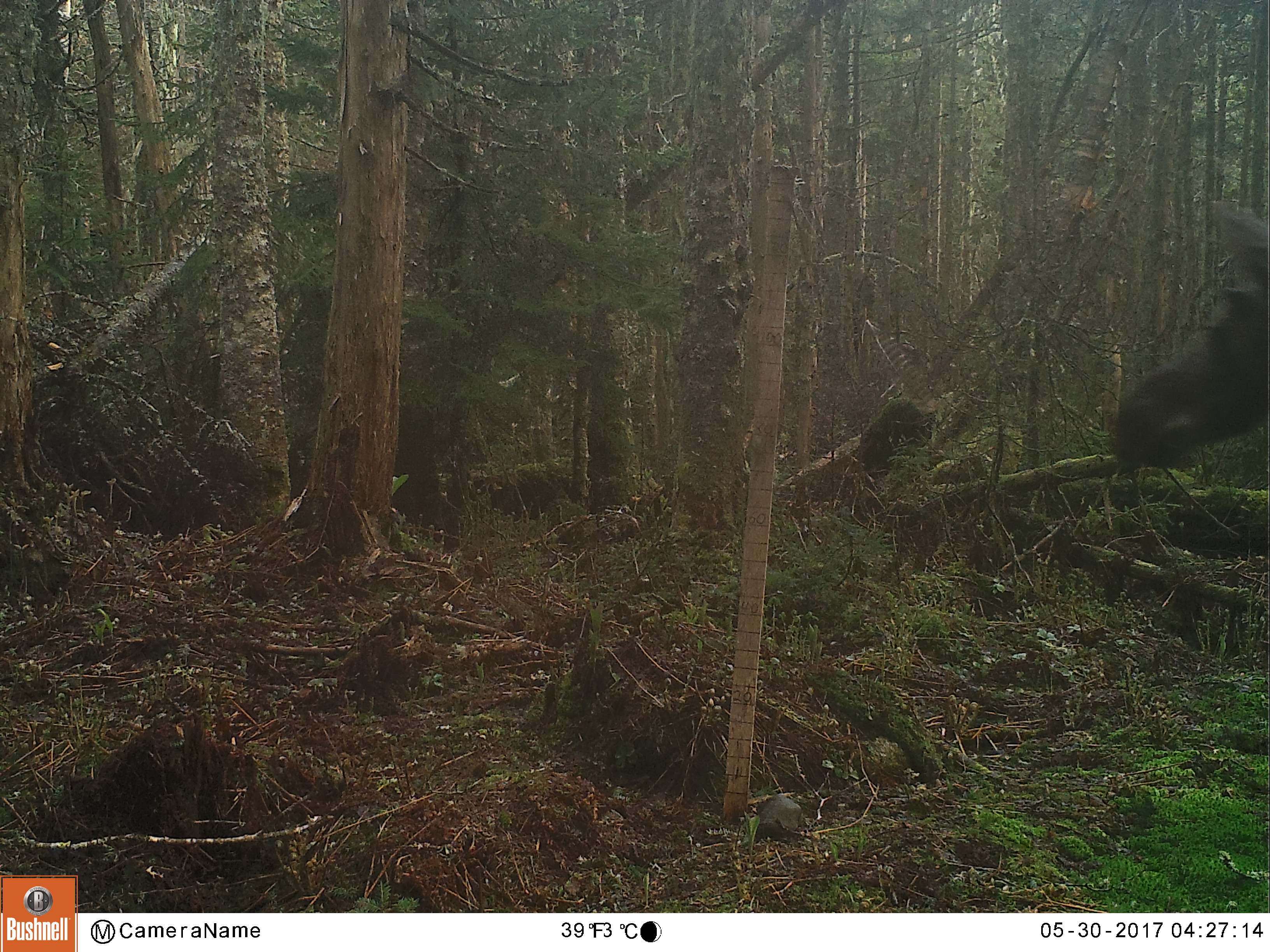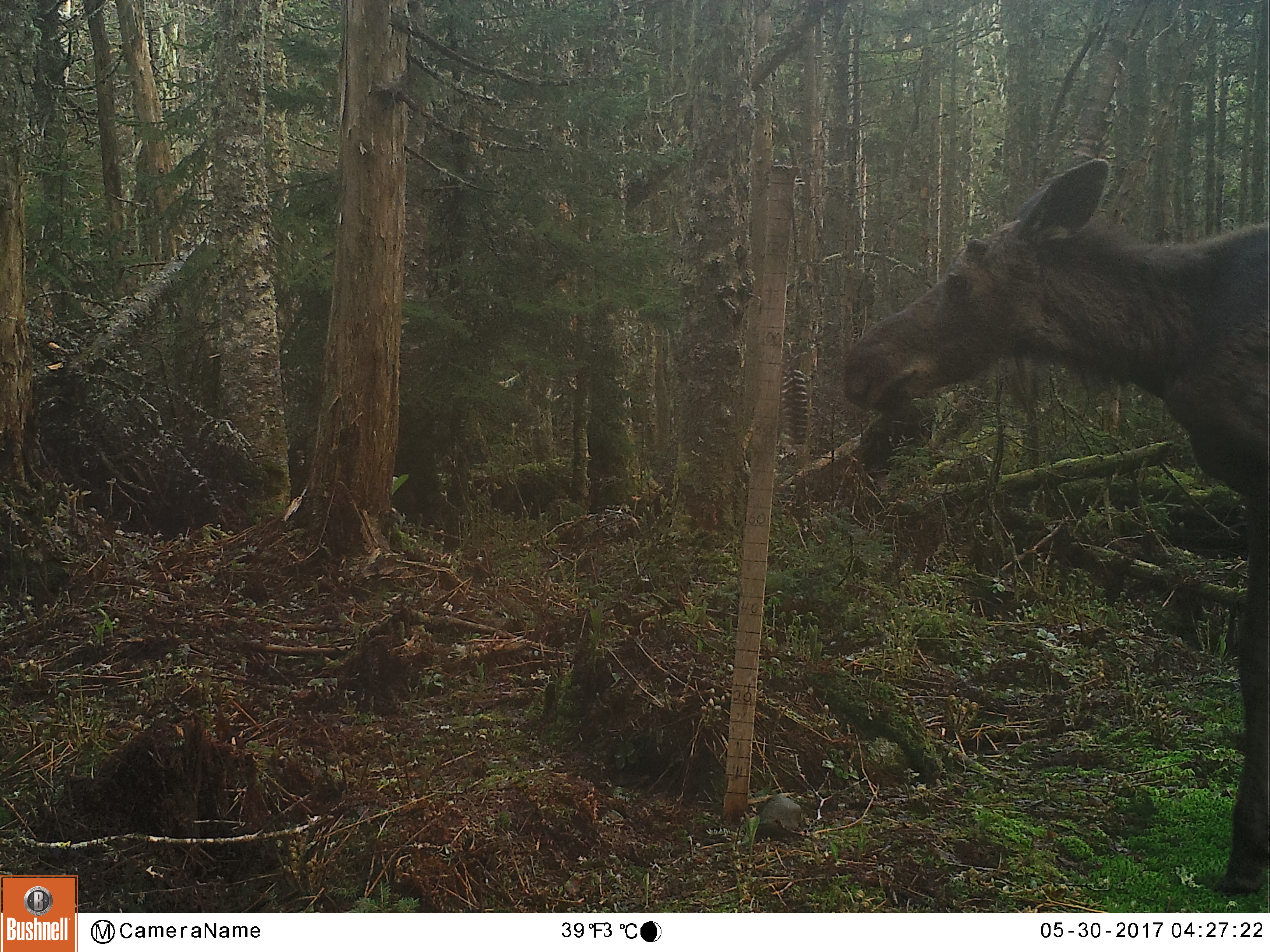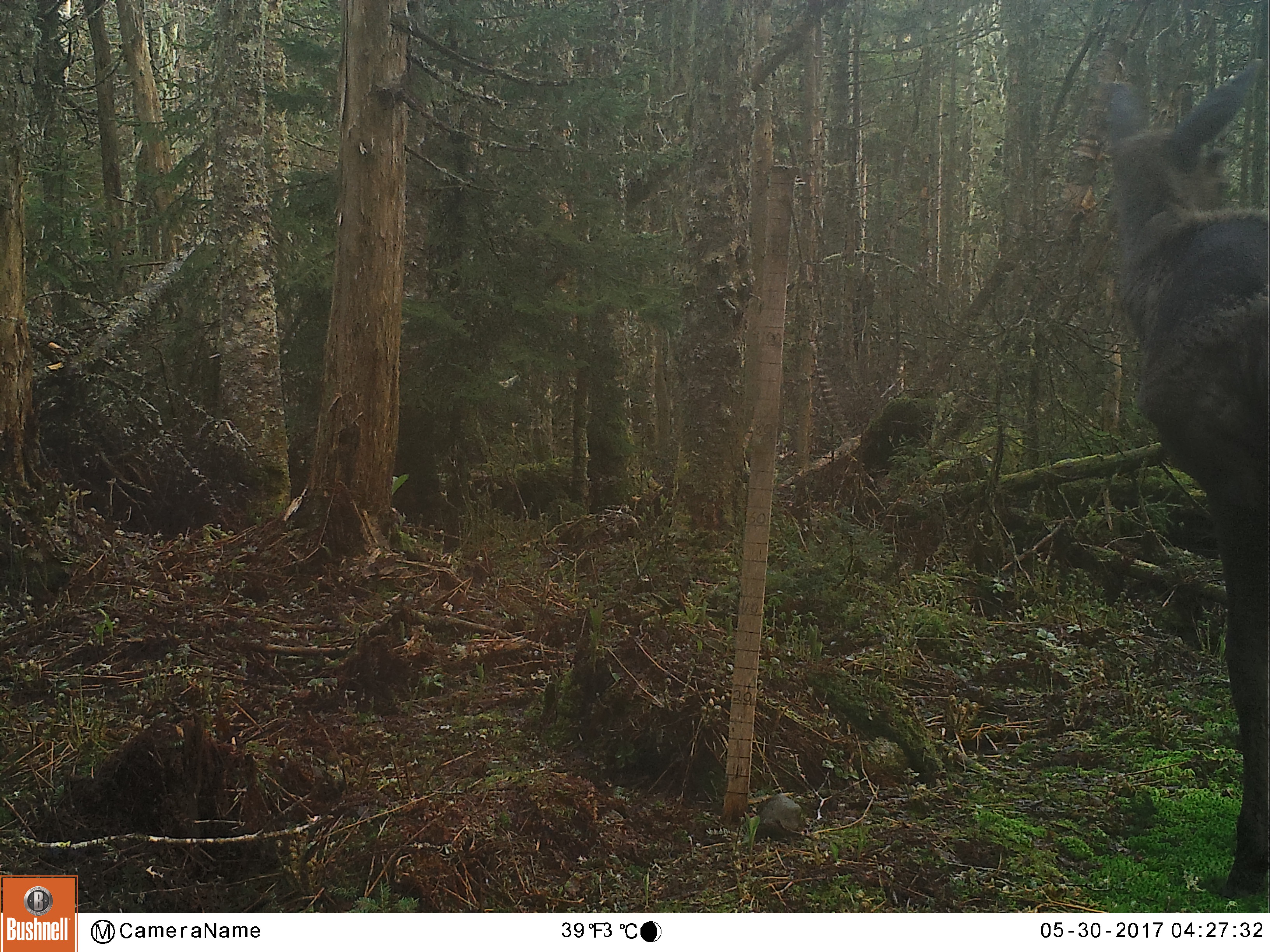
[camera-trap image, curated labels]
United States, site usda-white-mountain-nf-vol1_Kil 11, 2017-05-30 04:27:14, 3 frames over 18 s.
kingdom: Animalia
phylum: Chordata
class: Mammalia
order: Artiodactyla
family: Cervidae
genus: Alces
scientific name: Alces alces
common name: moose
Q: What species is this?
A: Moose (Alces alces).